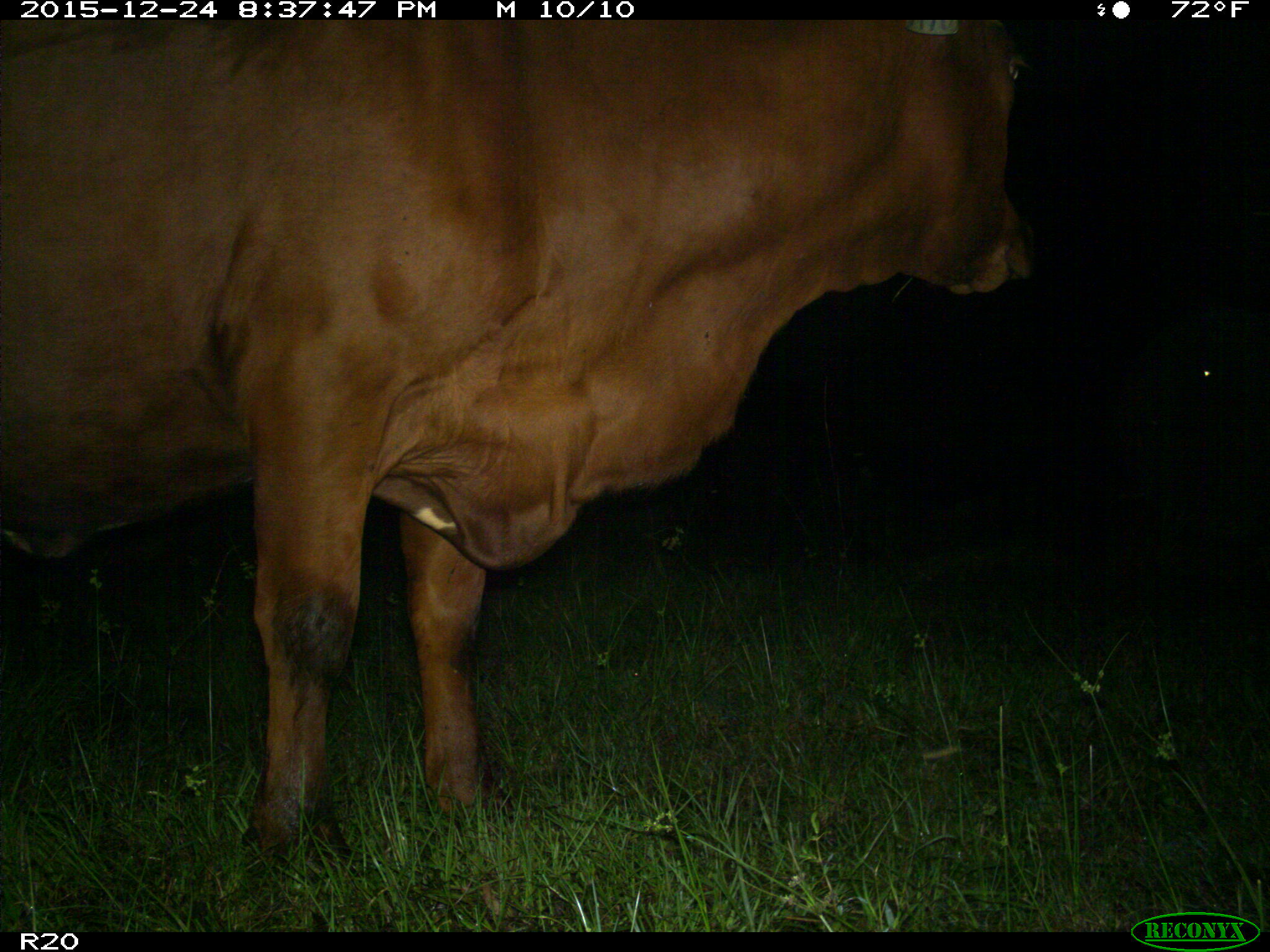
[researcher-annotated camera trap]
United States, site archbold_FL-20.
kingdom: Animalia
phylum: Chordata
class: Mammalia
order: Artiodactyla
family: Bovidae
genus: Bos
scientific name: Bos taurus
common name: domestic cow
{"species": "Bos taurus (domestic cow)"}